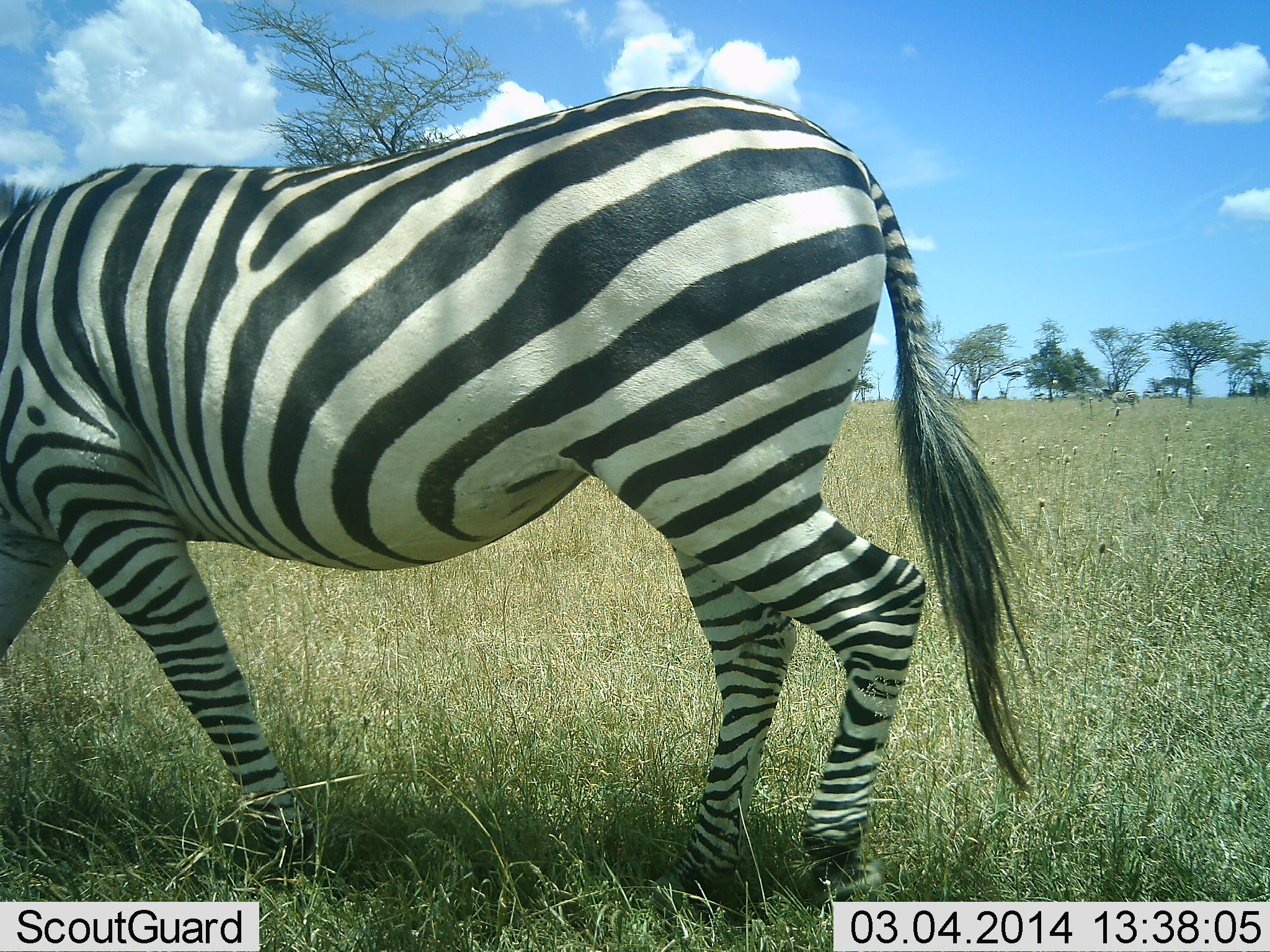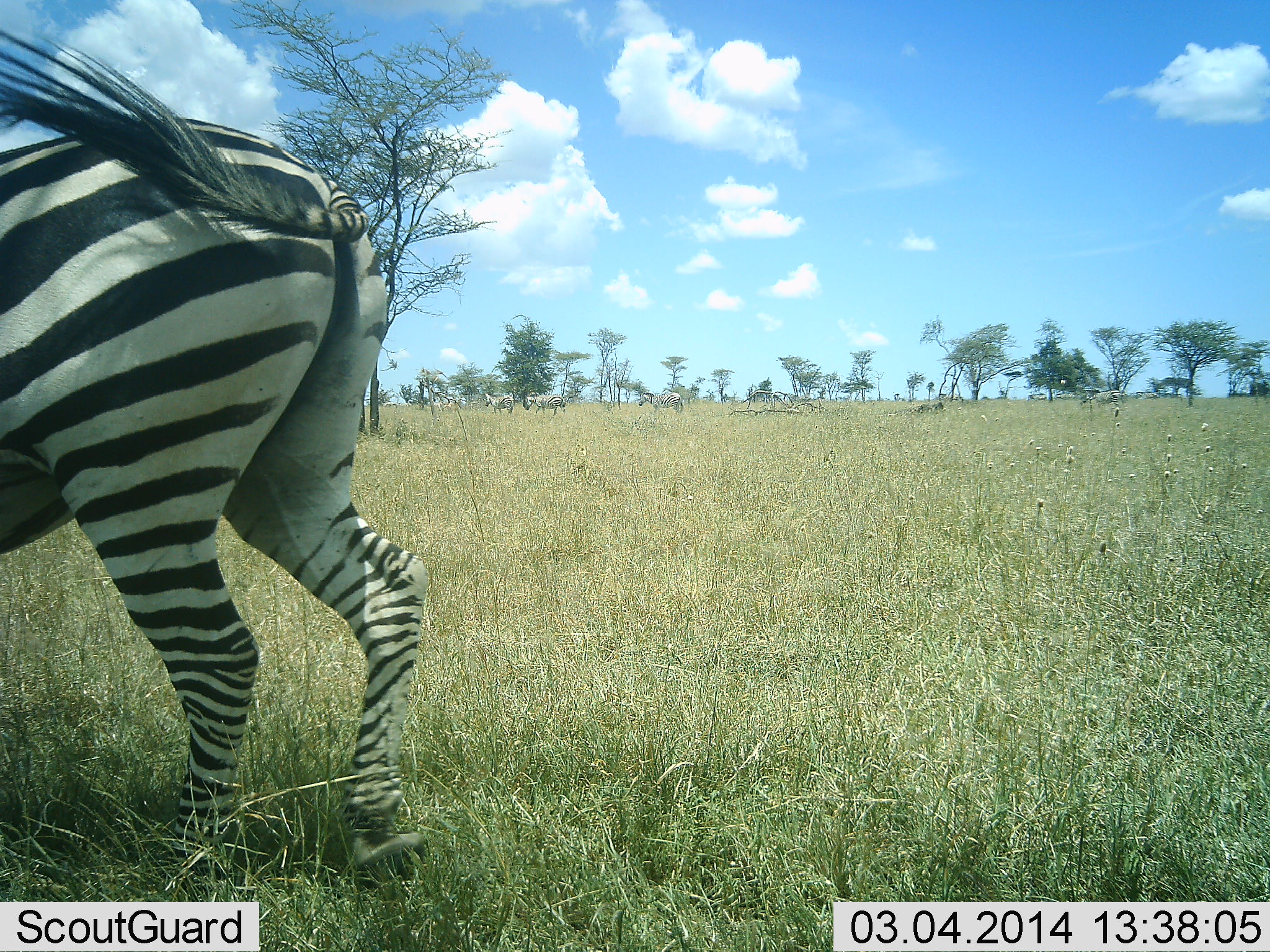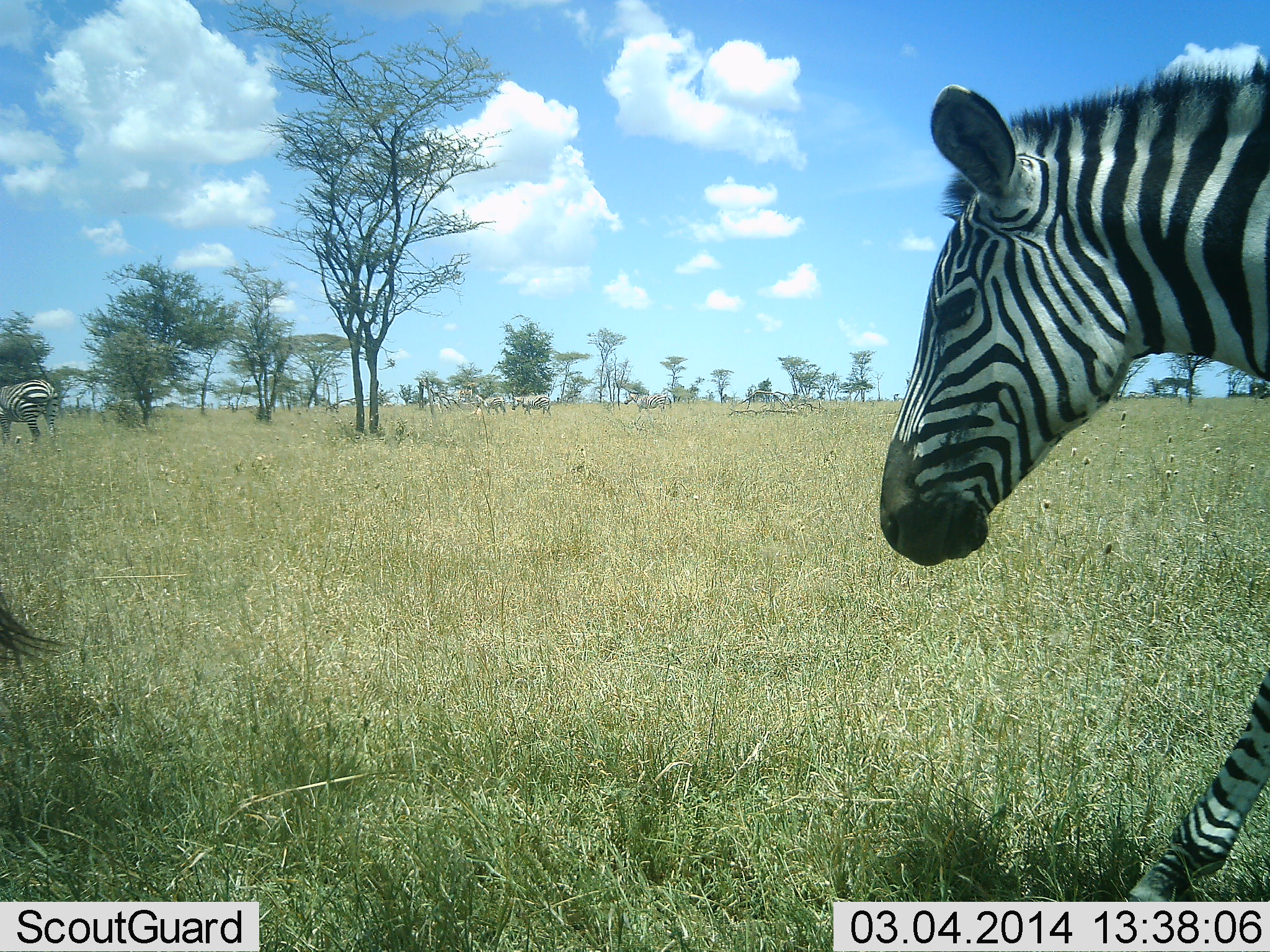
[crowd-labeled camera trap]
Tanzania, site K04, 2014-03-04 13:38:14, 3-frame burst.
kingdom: Animalia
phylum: Chordata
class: Mammalia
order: Perissodactyla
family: Equidae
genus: Equus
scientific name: Equus quagga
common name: plains zebra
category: zebra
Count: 6.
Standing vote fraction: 40%.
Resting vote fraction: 0%.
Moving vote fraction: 90%.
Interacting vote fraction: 0%.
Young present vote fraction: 0%.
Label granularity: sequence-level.